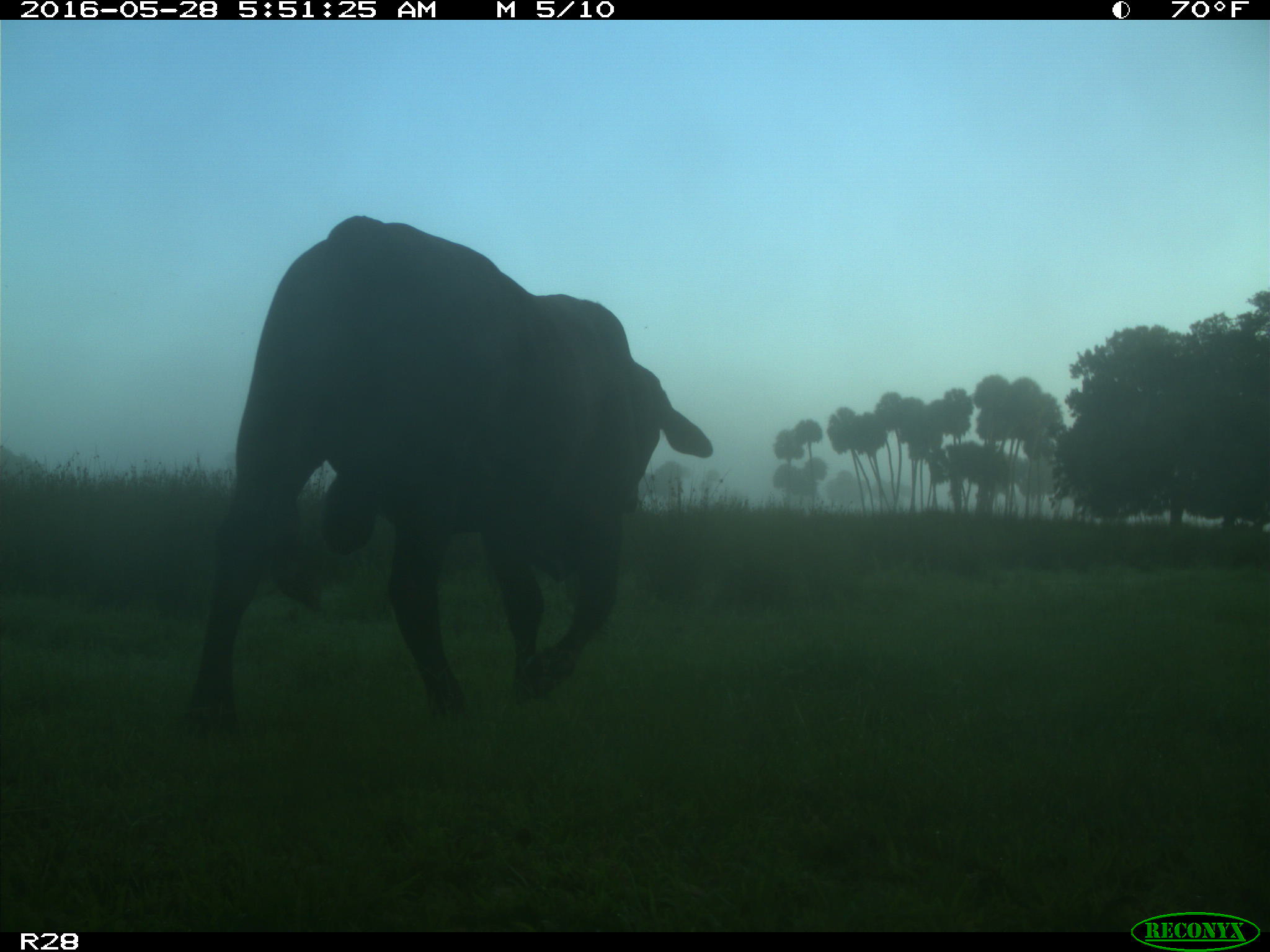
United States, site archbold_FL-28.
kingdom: Animalia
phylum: Chordata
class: Mammalia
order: Artiodactyla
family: Bovidae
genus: Bos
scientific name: Bos taurus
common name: domestic cow